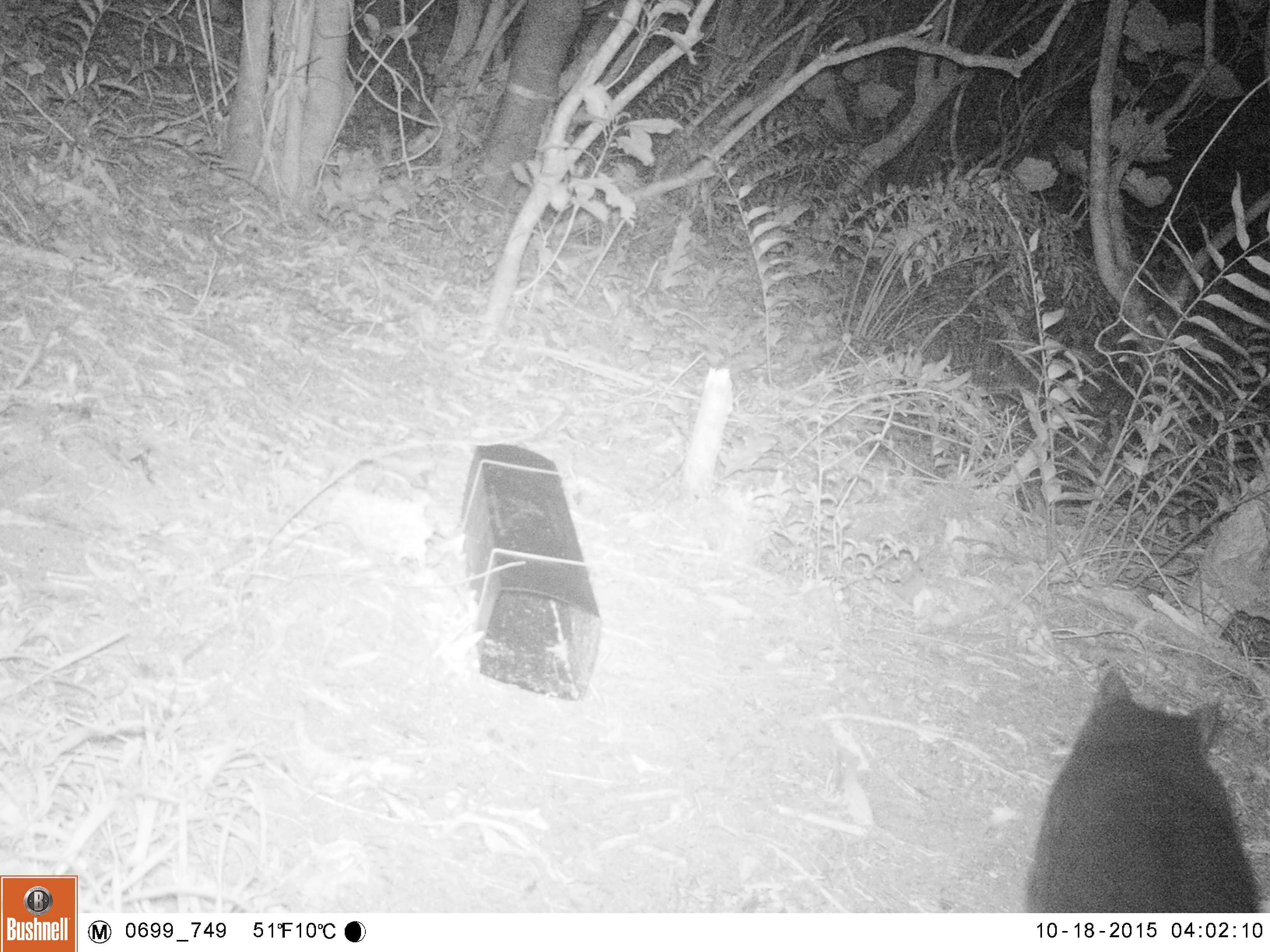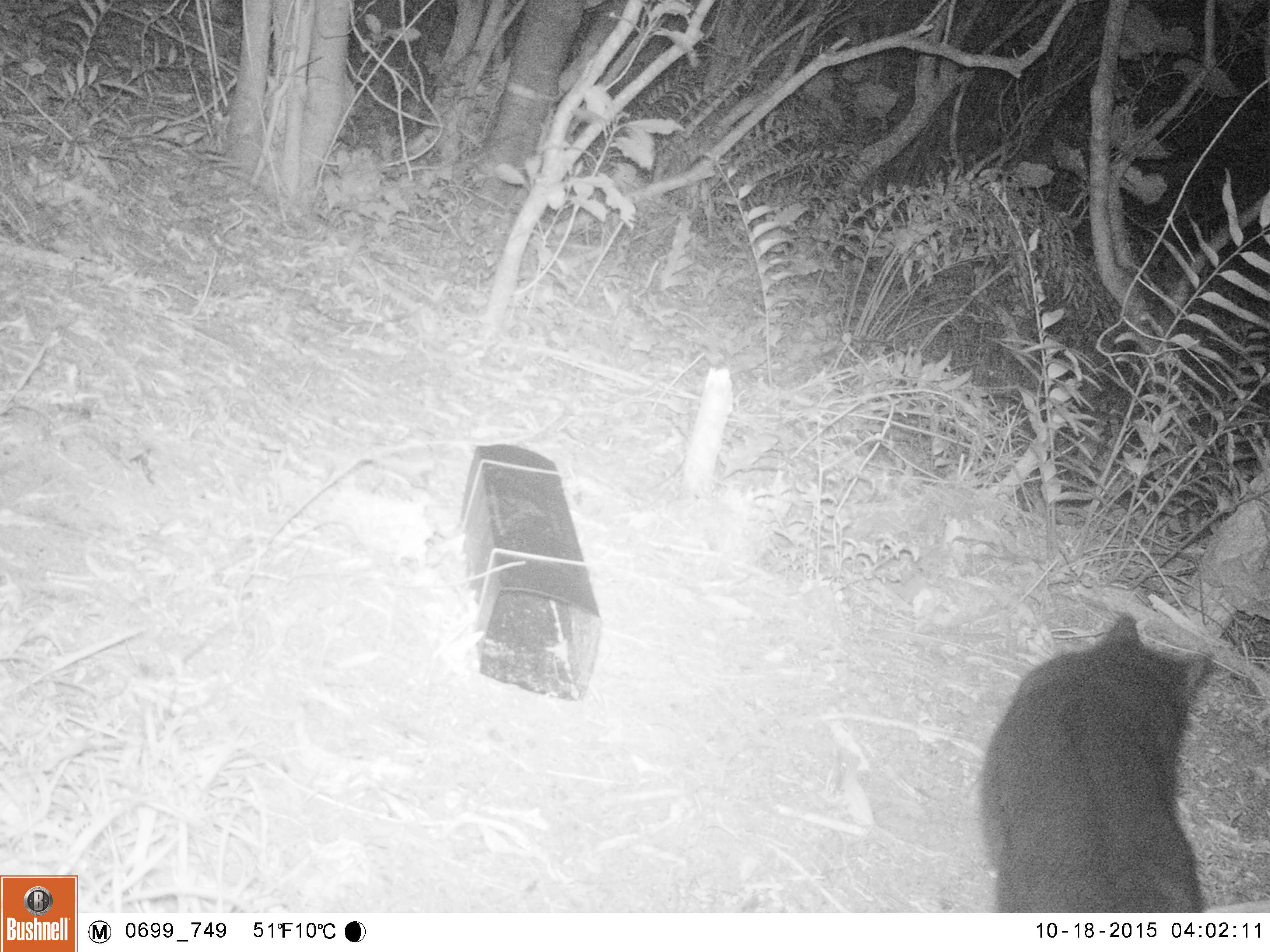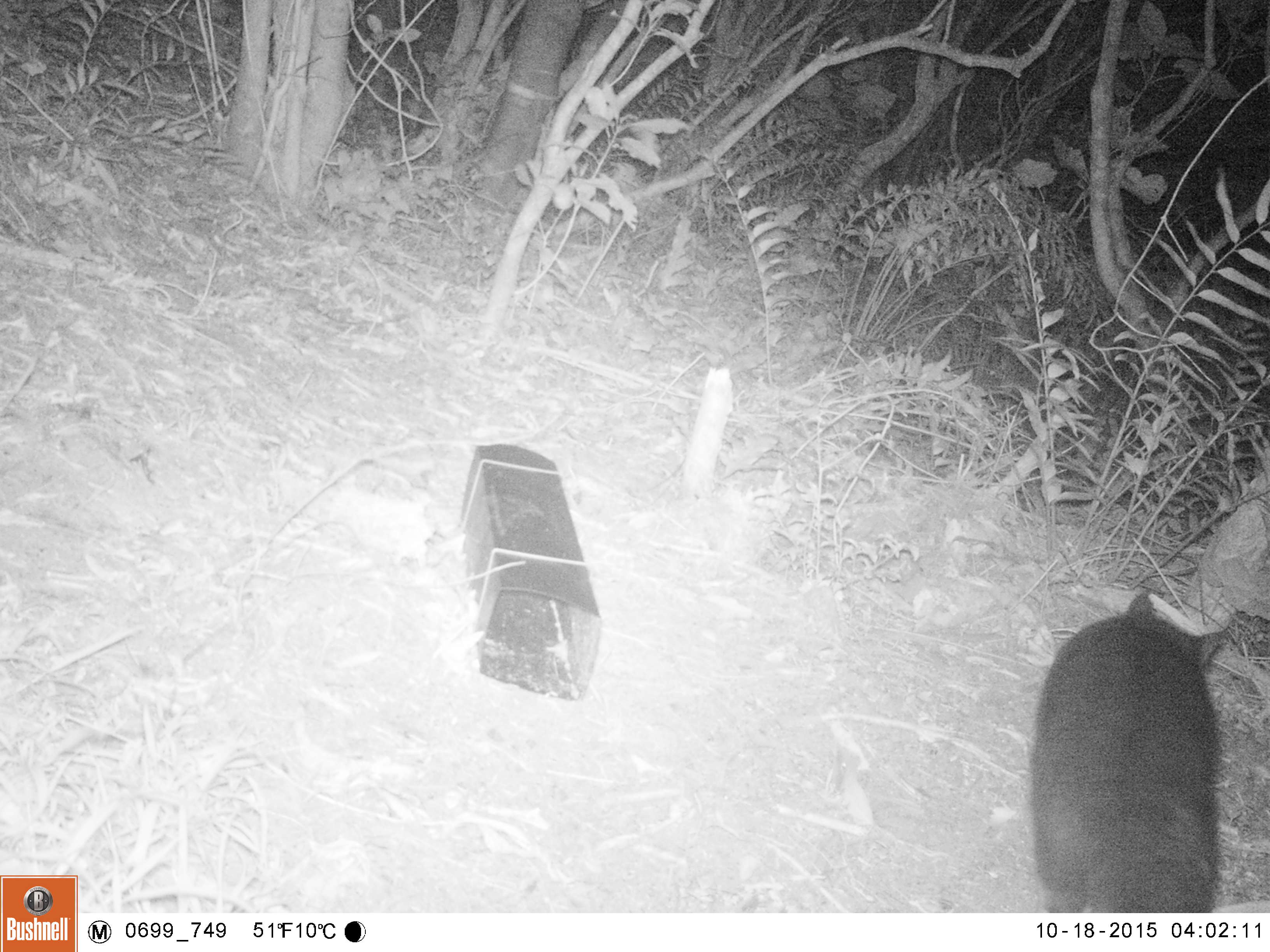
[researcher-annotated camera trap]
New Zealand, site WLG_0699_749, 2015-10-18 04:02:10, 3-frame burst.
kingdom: Animalia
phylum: Chordata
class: Mammalia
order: Carnivora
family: Felidae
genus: Felis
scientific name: Felis catus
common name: domestic cat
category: cat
Cat (domestic cat) (Felis catus).